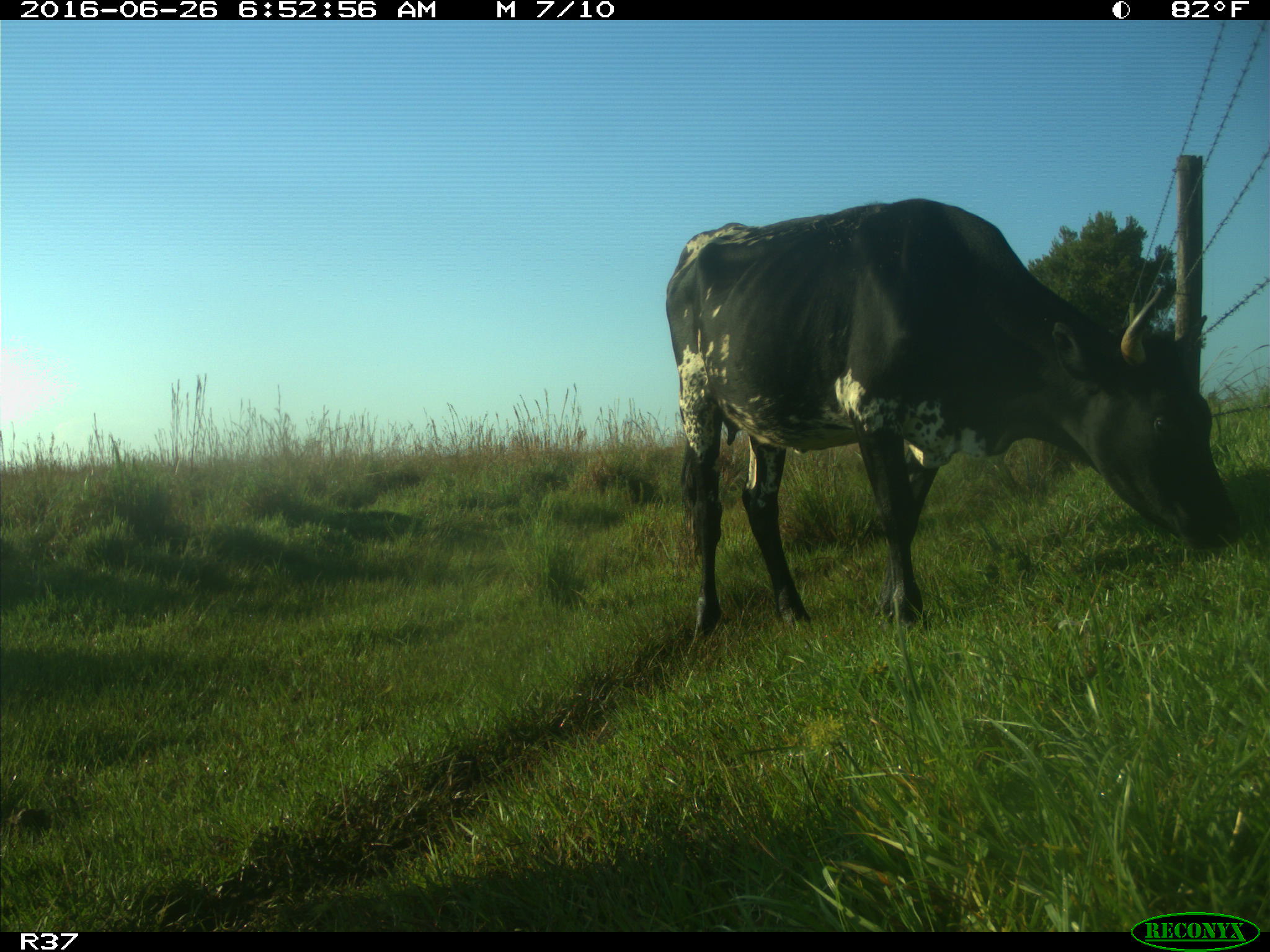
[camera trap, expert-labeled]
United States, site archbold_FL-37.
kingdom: Animalia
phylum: Chordata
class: Mammalia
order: Artiodactyla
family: Bovidae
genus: Bos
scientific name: Bos taurus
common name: domestic cow